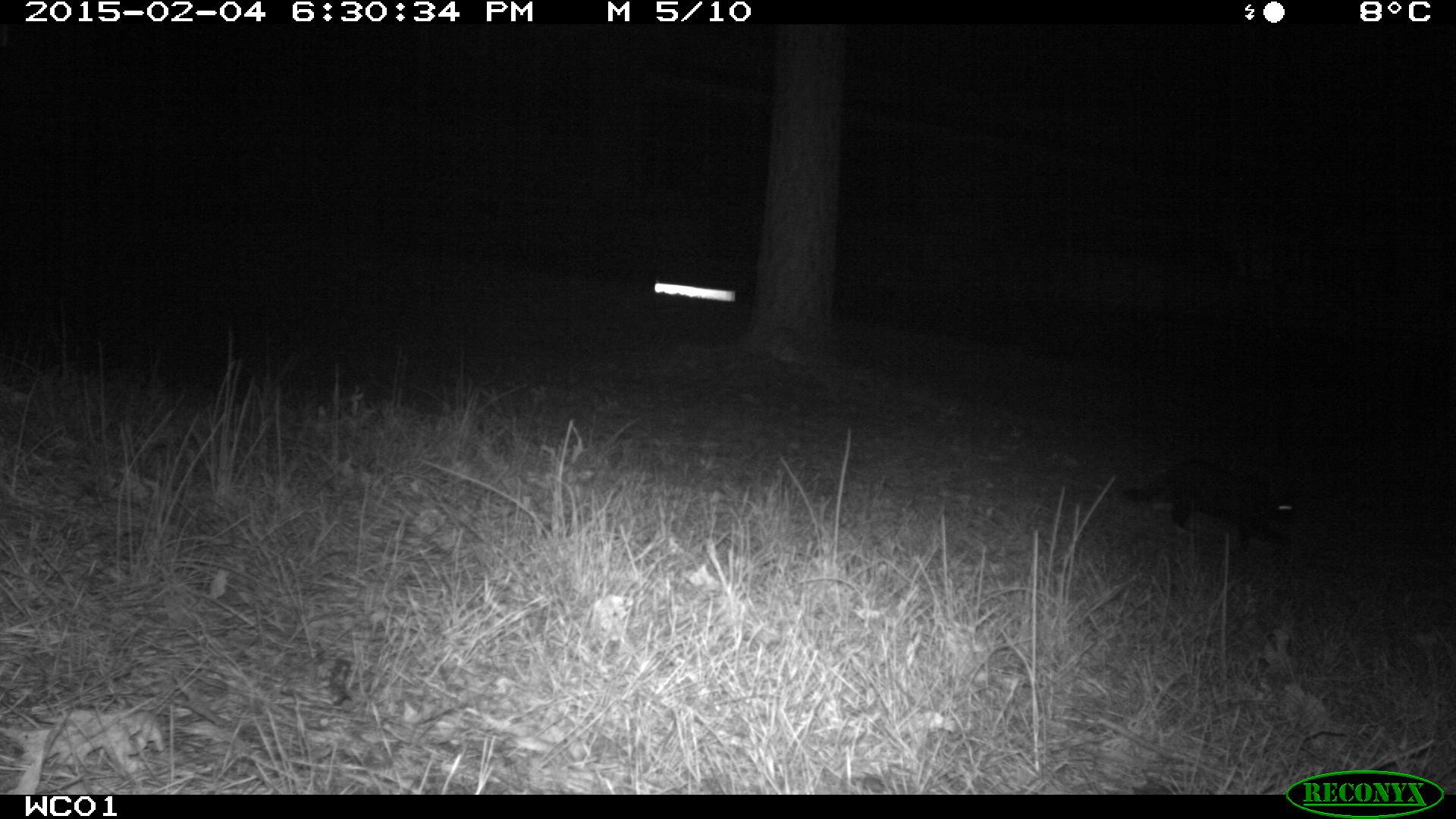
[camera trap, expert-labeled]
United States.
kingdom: Animalia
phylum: Chordata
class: Mammalia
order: Carnivora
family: Felidae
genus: Felis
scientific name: Felis catus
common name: domestic cat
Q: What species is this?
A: Domestic Cat (Felis catus).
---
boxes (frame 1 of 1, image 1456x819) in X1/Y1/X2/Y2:
Domestic Cat: 1113/458/1315/547